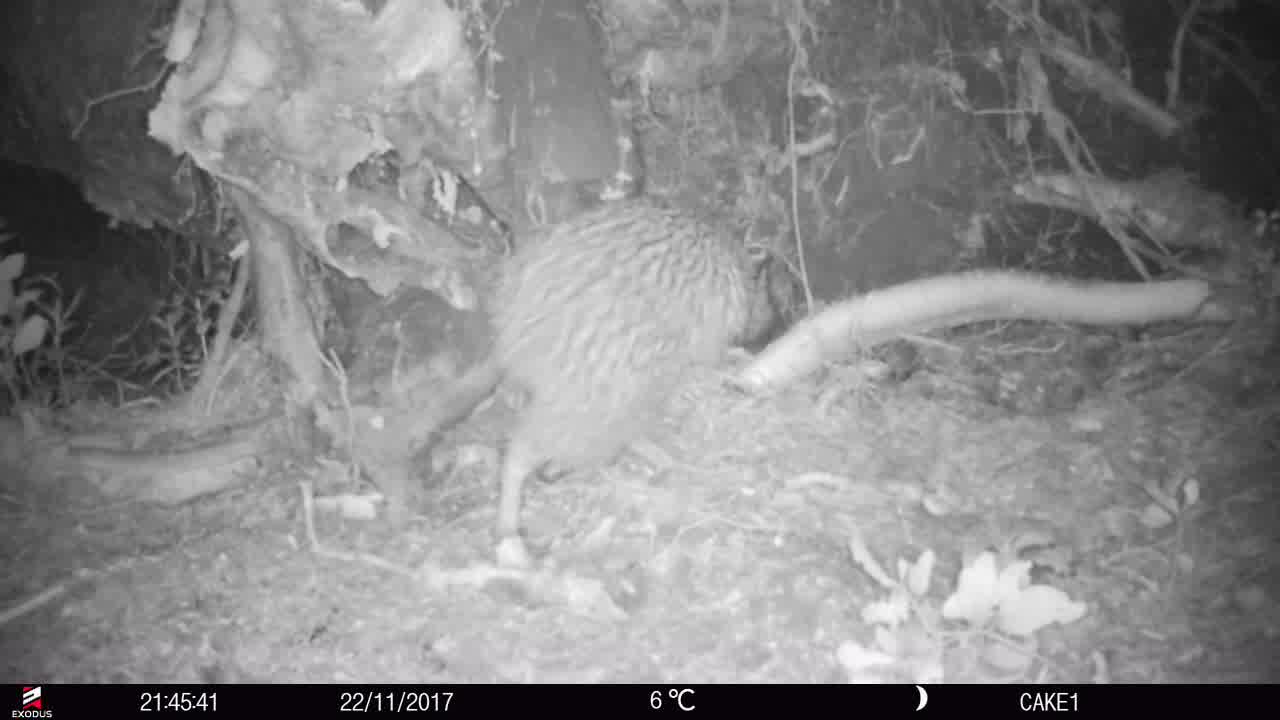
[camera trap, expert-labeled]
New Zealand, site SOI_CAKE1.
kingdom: Animalia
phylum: Chordata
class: Aves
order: Apterygiformes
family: Apterygidae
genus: Apteryx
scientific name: Apteryx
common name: kiwi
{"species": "kiwi (Apteryx)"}